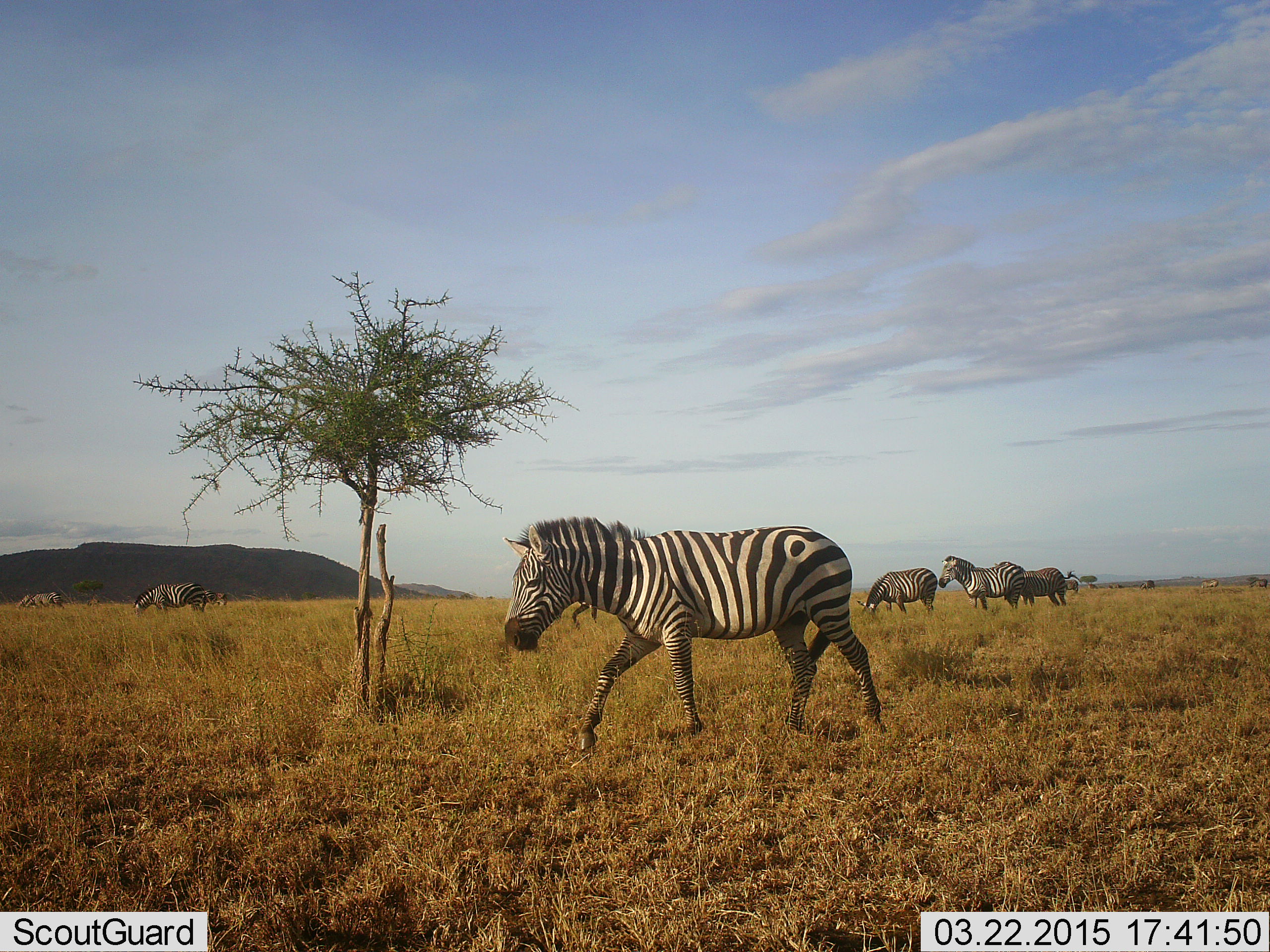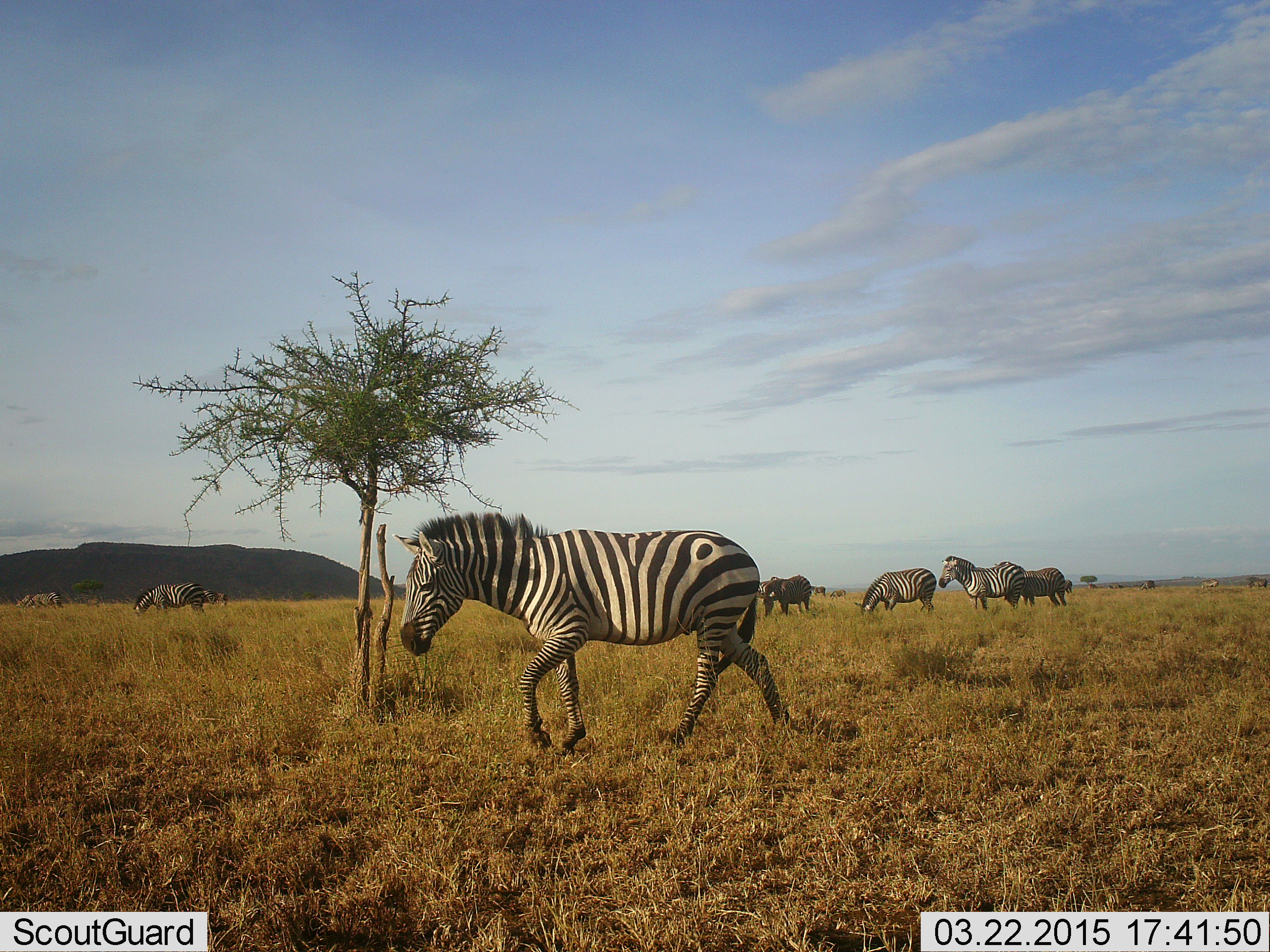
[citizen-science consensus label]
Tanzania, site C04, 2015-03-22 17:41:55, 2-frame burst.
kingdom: Animalia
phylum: Chordata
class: Mammalia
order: Perissodactyla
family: Equidae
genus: Equus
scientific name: Equus quagga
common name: plains zebra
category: zebra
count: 8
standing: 73%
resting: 9%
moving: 82%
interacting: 0%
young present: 0%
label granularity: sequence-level